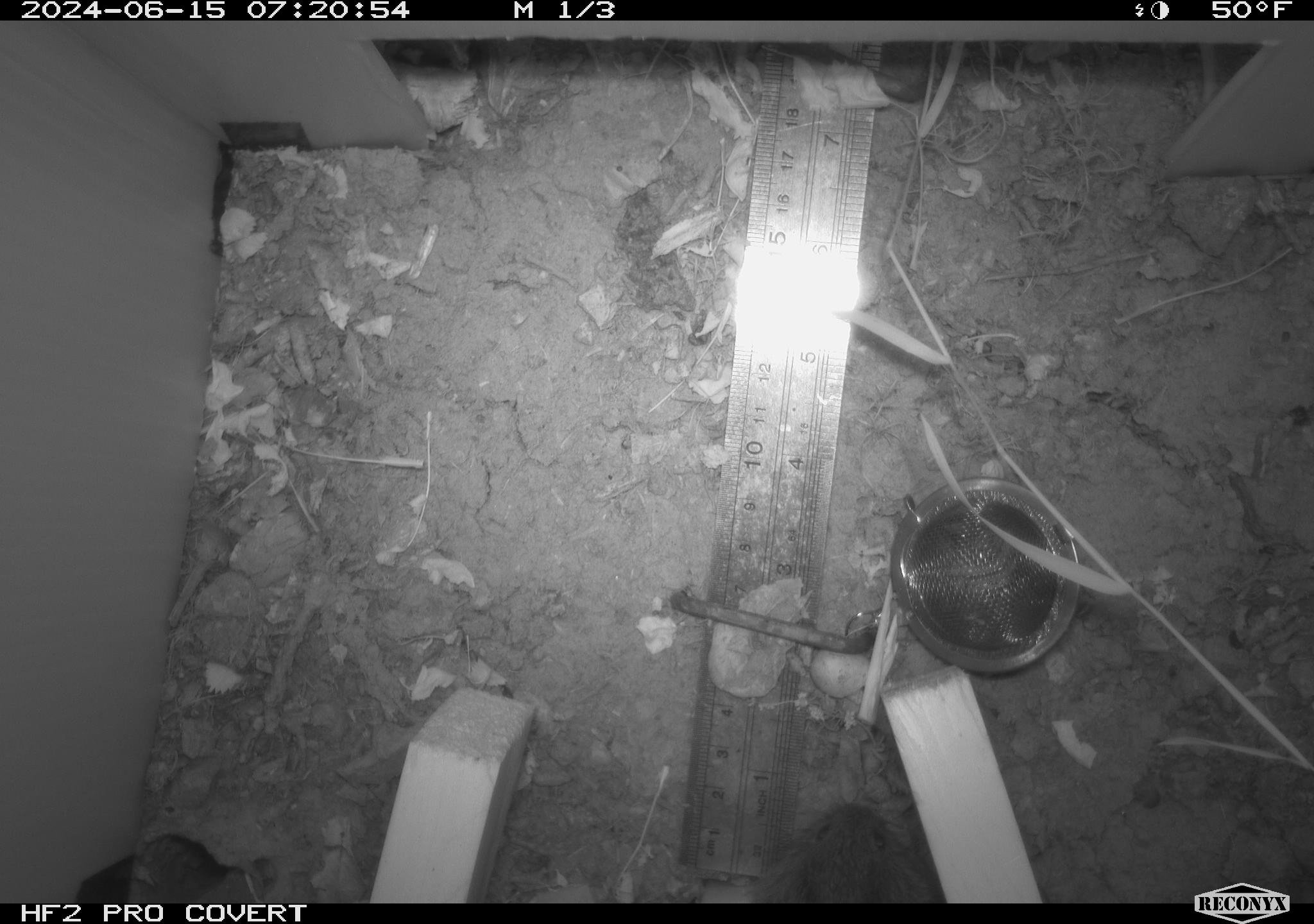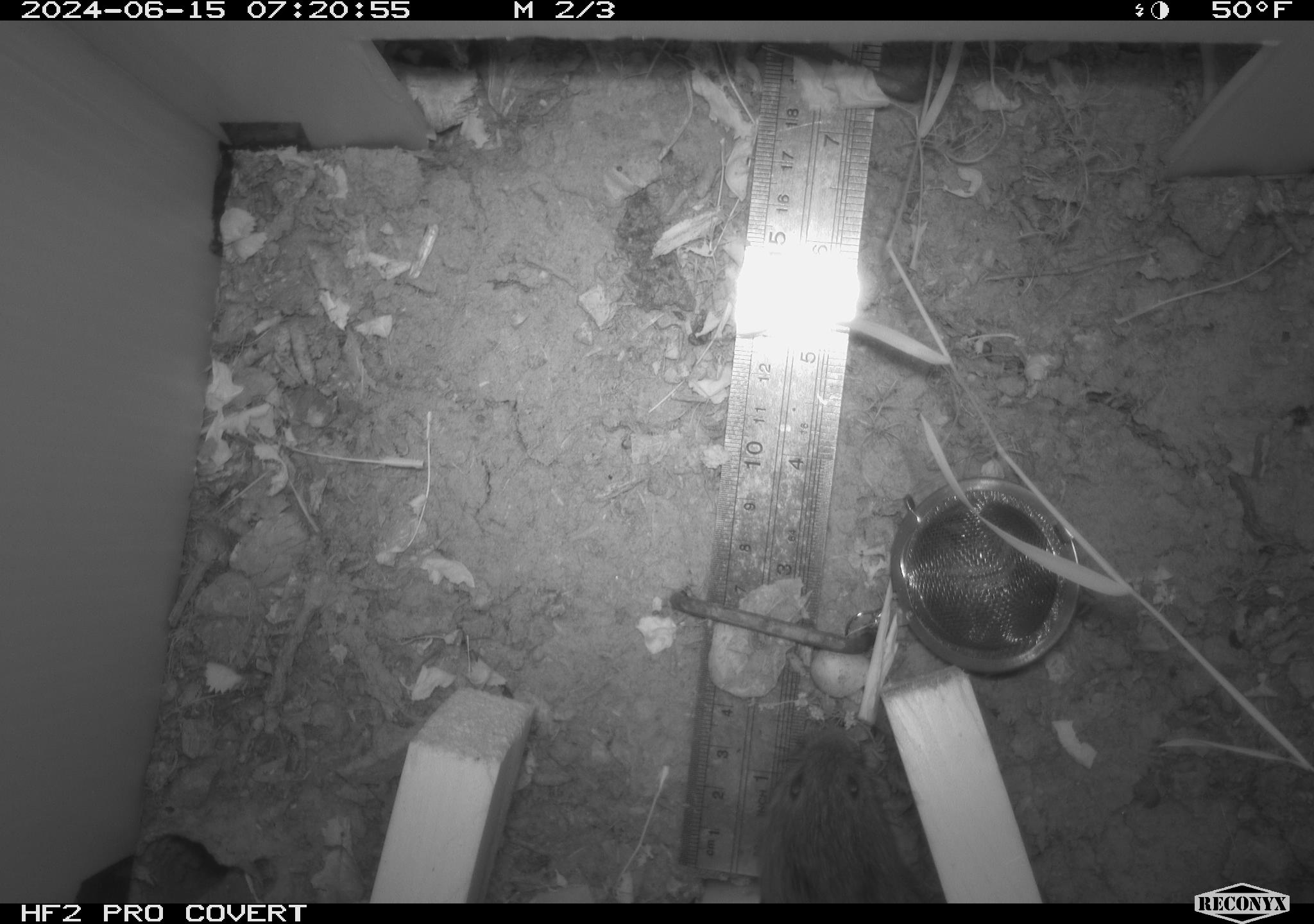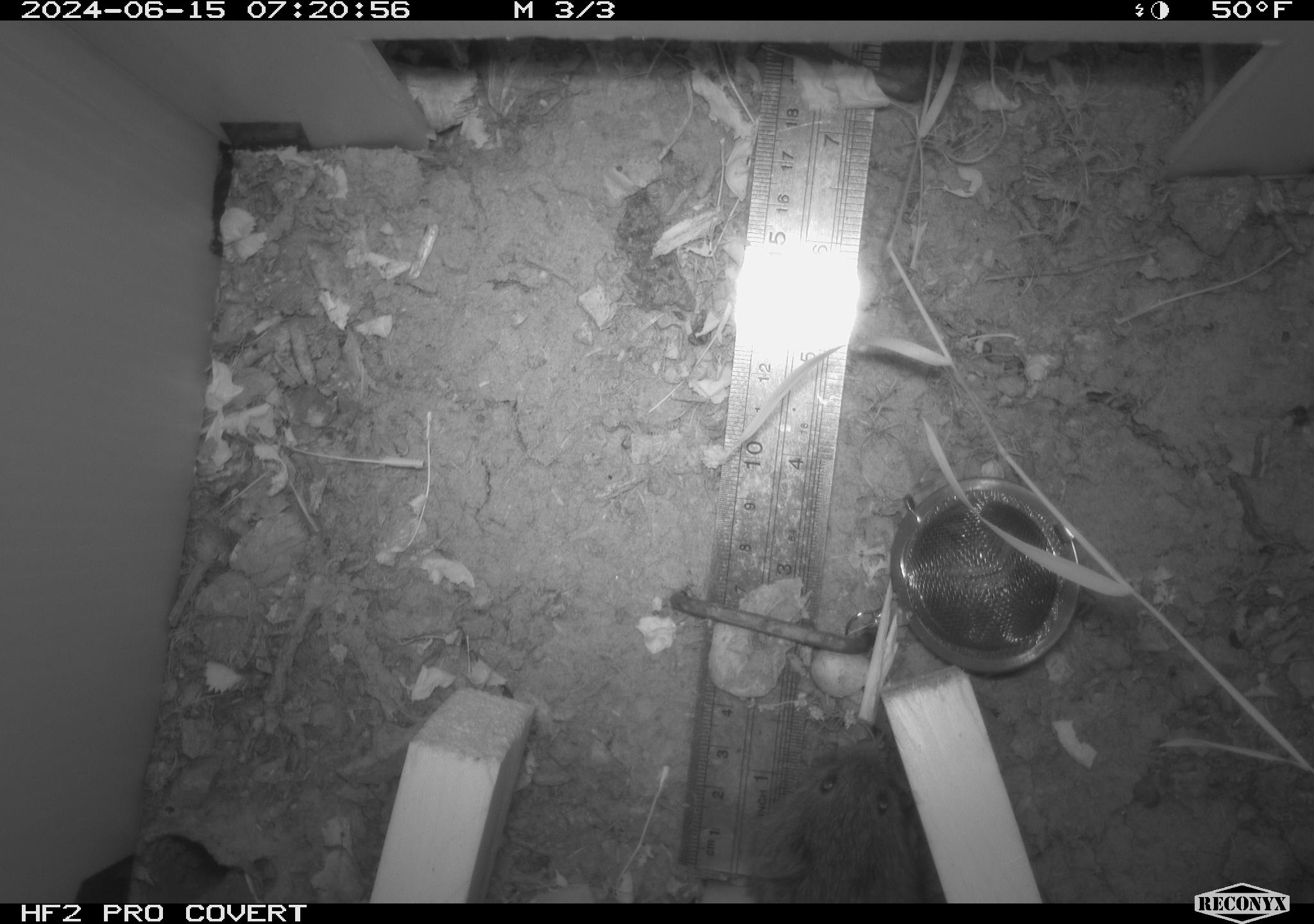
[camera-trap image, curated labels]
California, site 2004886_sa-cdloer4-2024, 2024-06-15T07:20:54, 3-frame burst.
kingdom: Animalia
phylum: Chordata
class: Mammalia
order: Rodentia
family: Cricetidae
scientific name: Arvicolinae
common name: voles, lemmings, and muskrats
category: arvicolinae subfamily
Arvicolinae subfamily (voles, lemmings, and muskrats) (Arvicolinae).